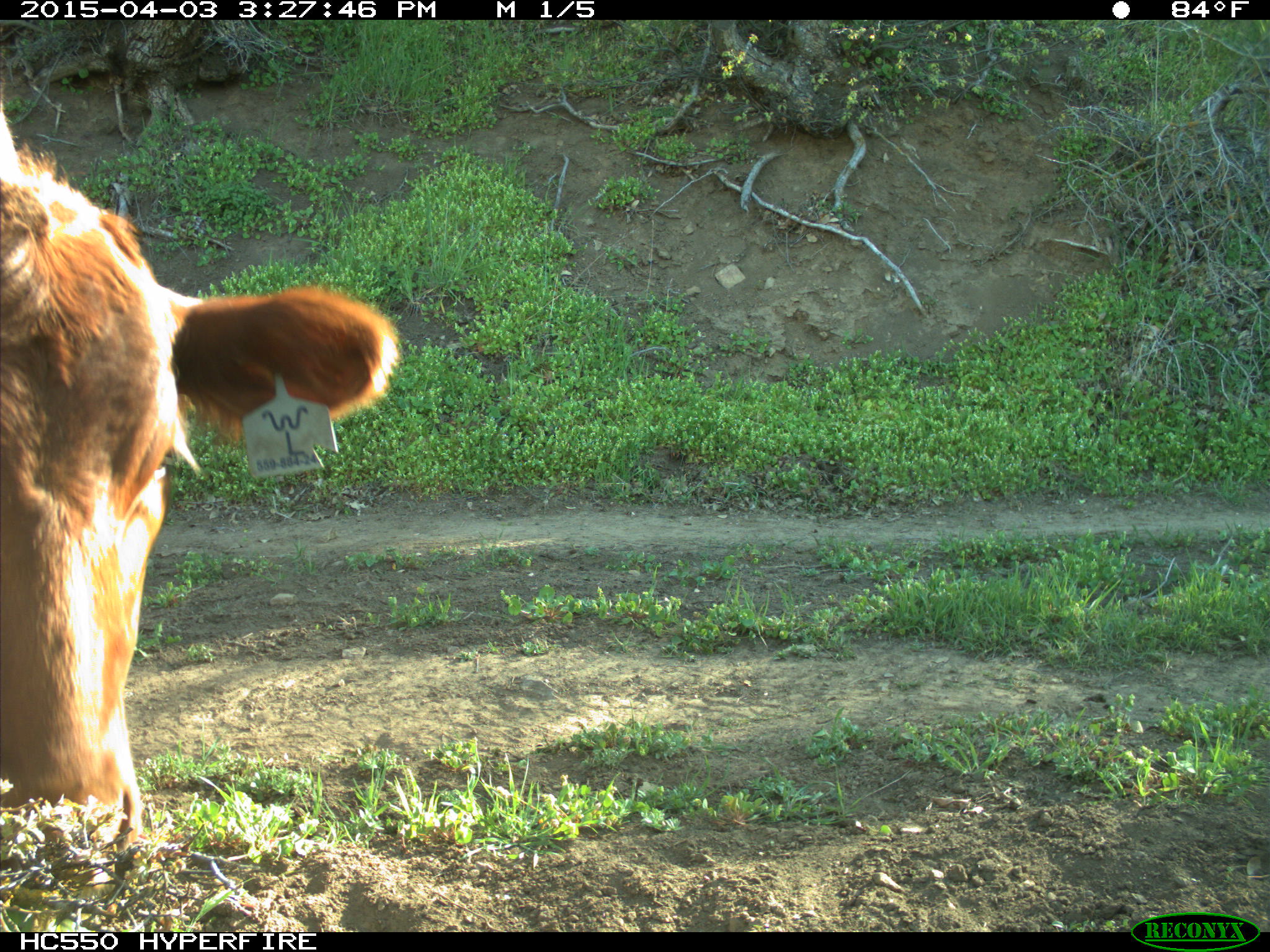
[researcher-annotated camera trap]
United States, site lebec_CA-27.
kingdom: Animalia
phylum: Chordata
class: Mammalia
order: Artiodactyla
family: Bovidae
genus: Bos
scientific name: Bos taurus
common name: domestic cow